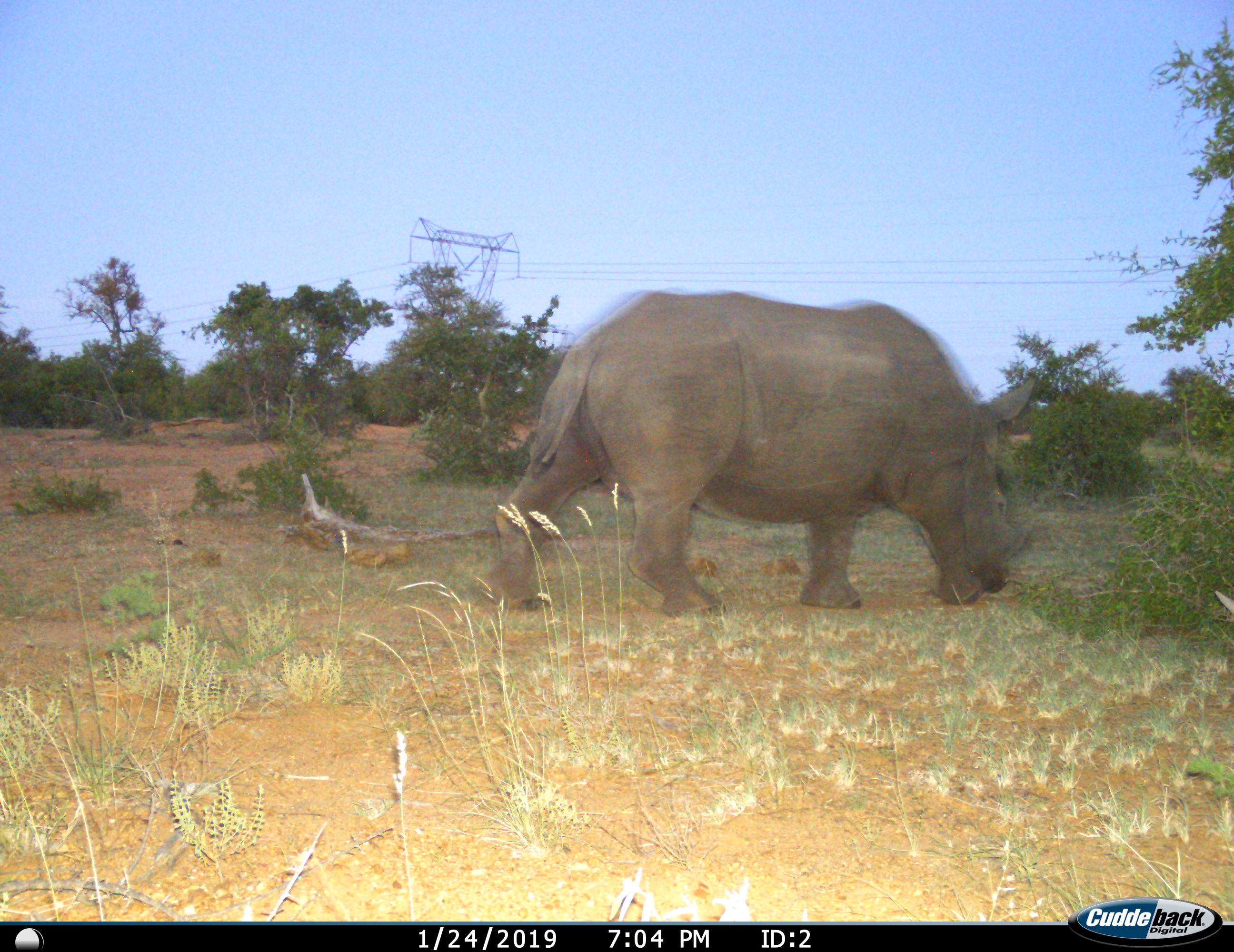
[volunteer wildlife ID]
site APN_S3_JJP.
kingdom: Animalia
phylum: Chordata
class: Mammalia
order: Perissodactyla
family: Rhinocerotidae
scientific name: Rhinocerotidae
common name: unknown rhinoceros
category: rhinocerosunknown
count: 1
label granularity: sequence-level